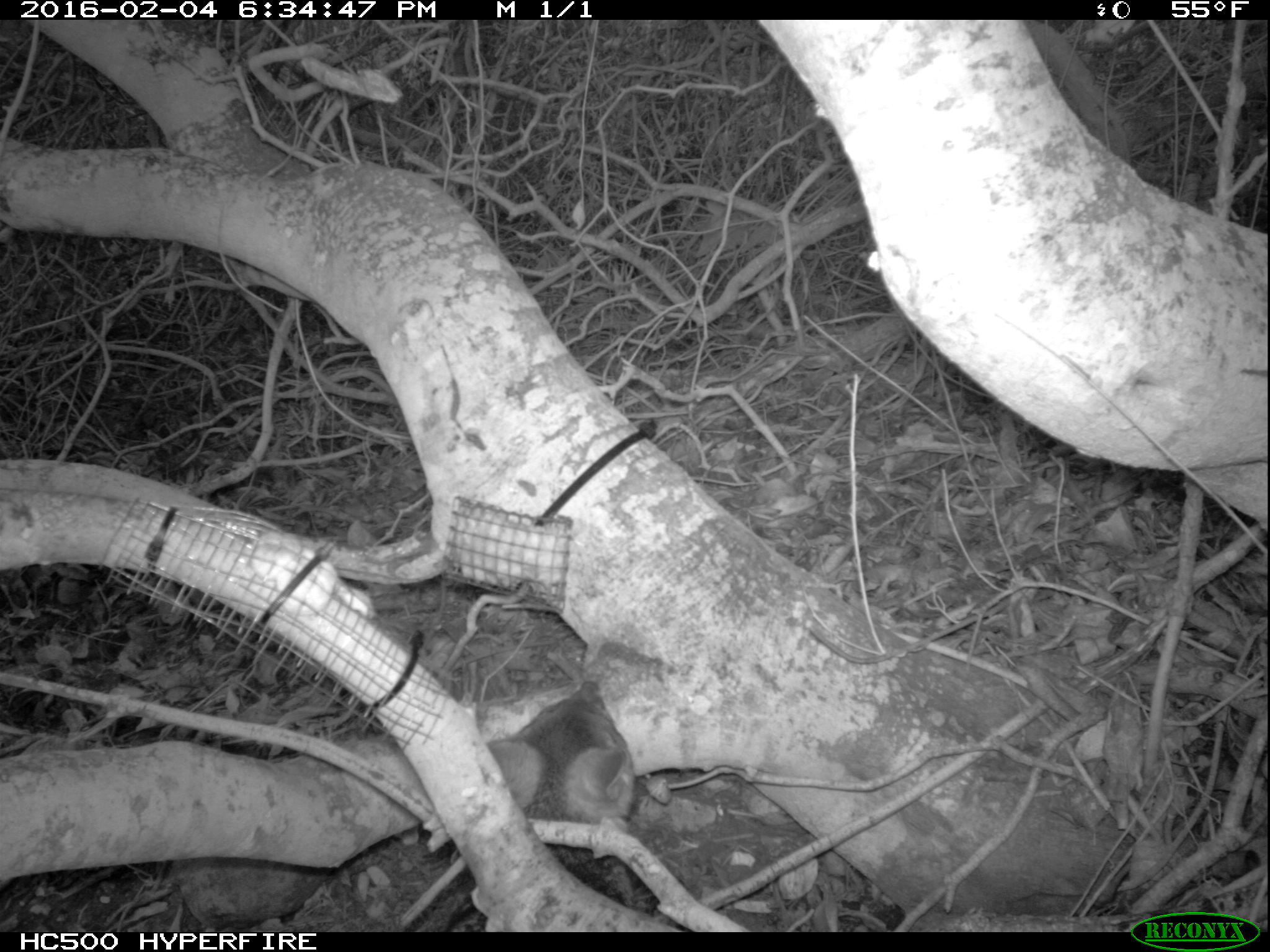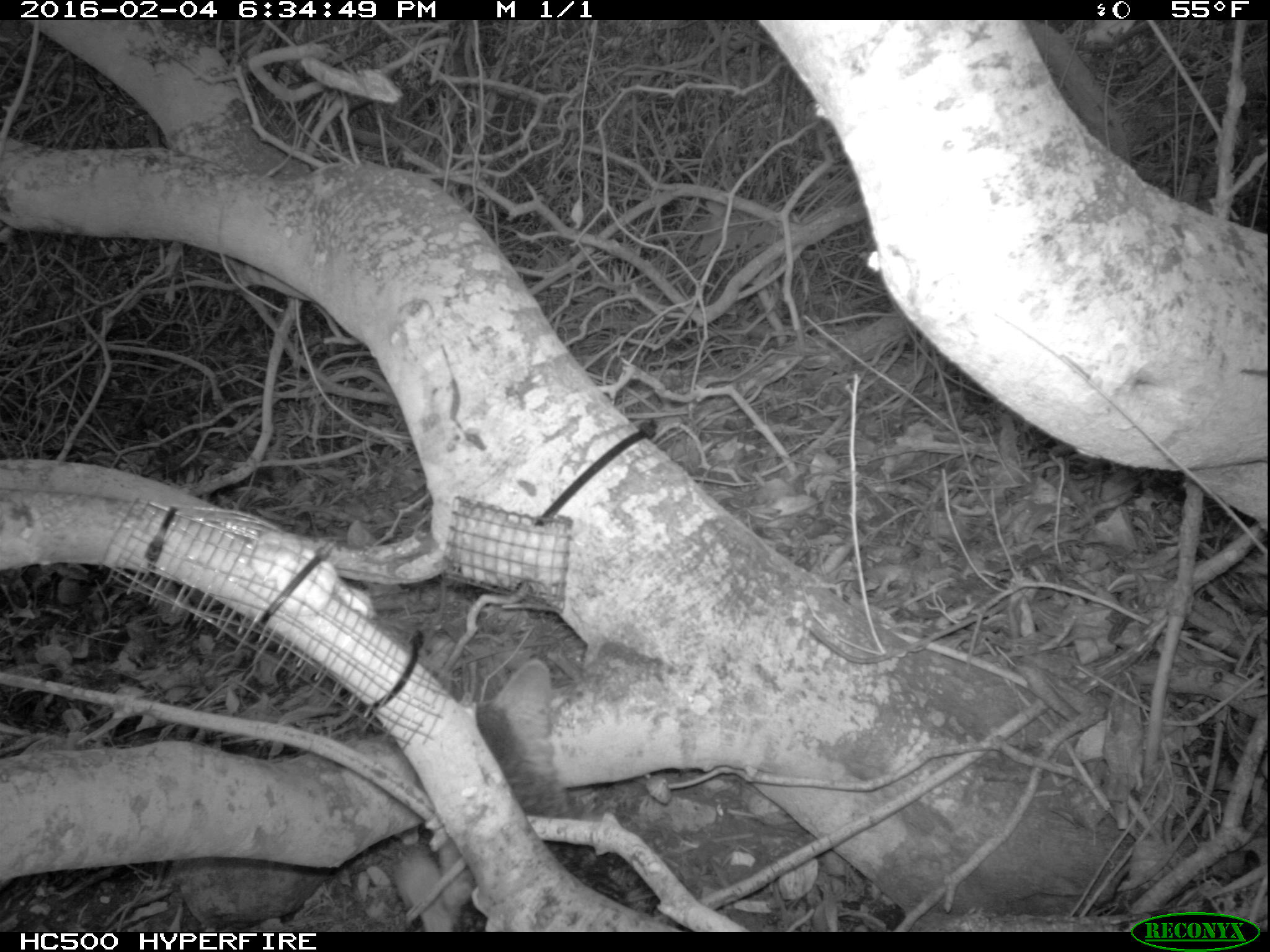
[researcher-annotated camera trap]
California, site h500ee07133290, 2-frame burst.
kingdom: Animalia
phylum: Chordata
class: Mammalia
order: Carnivora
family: Canidae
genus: Urocyon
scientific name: Urocyon littoralis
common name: island fox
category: fox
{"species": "fox (island fox) (Urocyon littoralis)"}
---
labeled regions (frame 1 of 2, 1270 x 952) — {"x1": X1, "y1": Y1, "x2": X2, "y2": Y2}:
fox: {"x1": 485, "y1": 676, "x2": 633, "y2": 830}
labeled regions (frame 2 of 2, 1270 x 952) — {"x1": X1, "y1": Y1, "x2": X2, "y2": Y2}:
fox: {"x1": 438, "y1": 659, "x2": 632, "y2": 932}